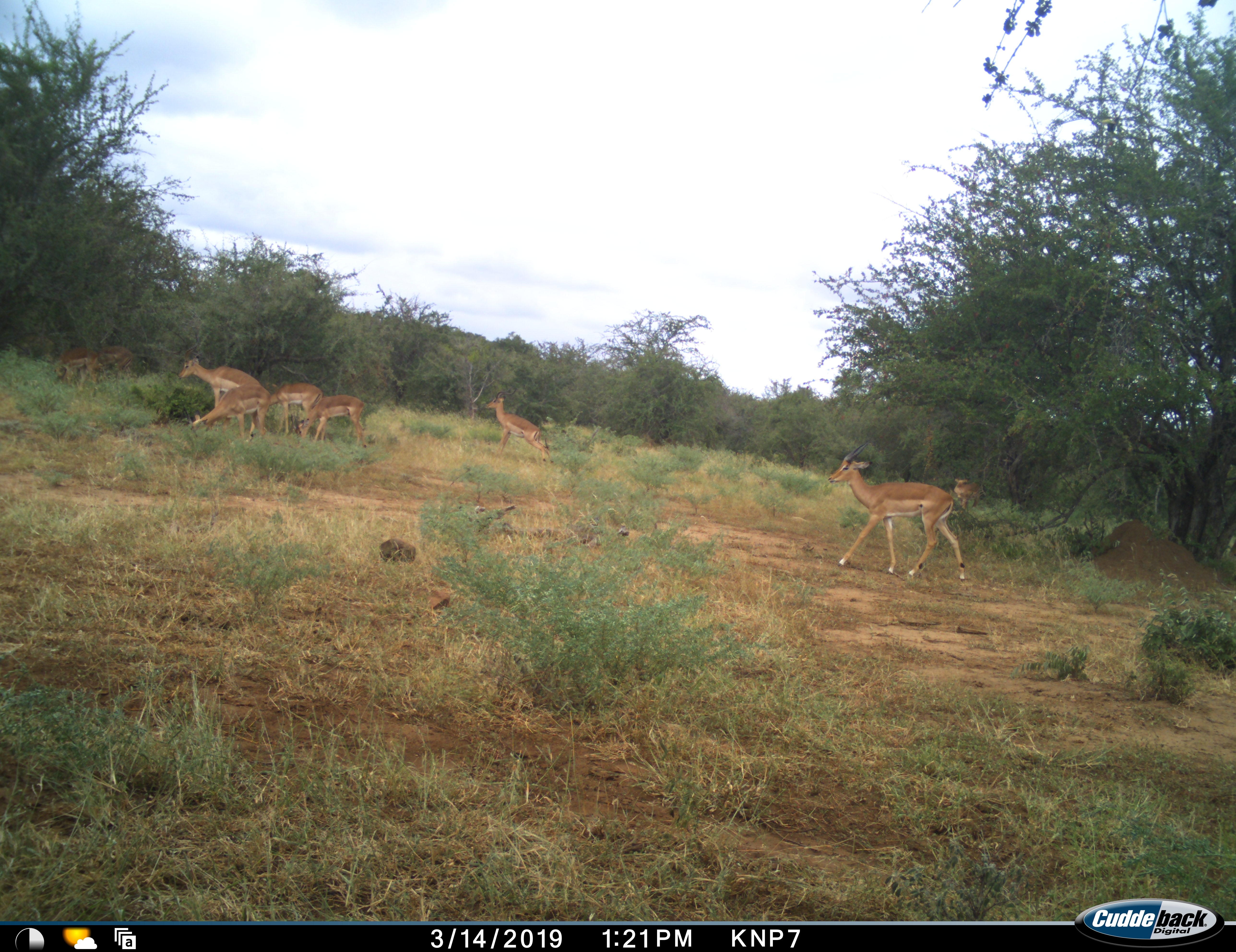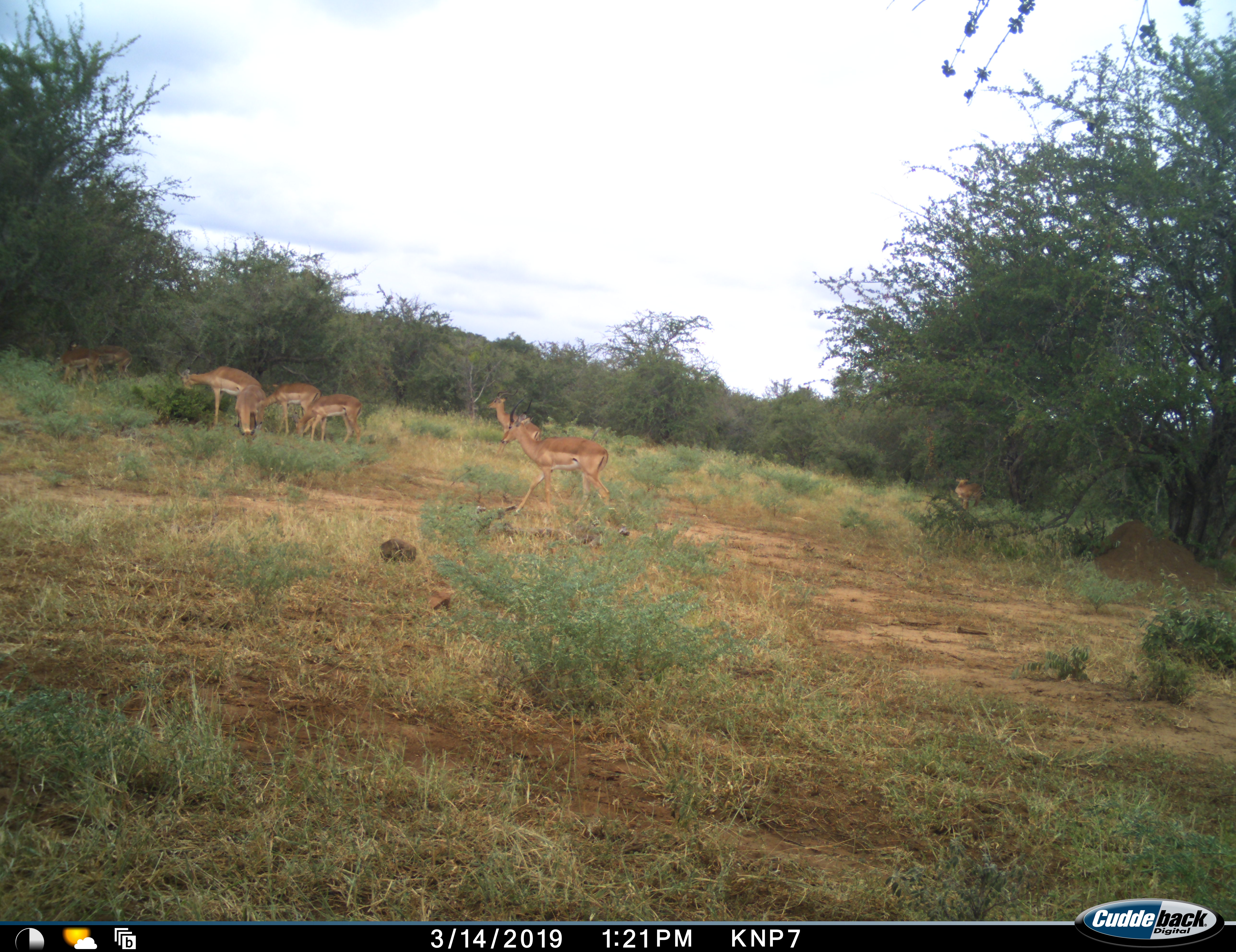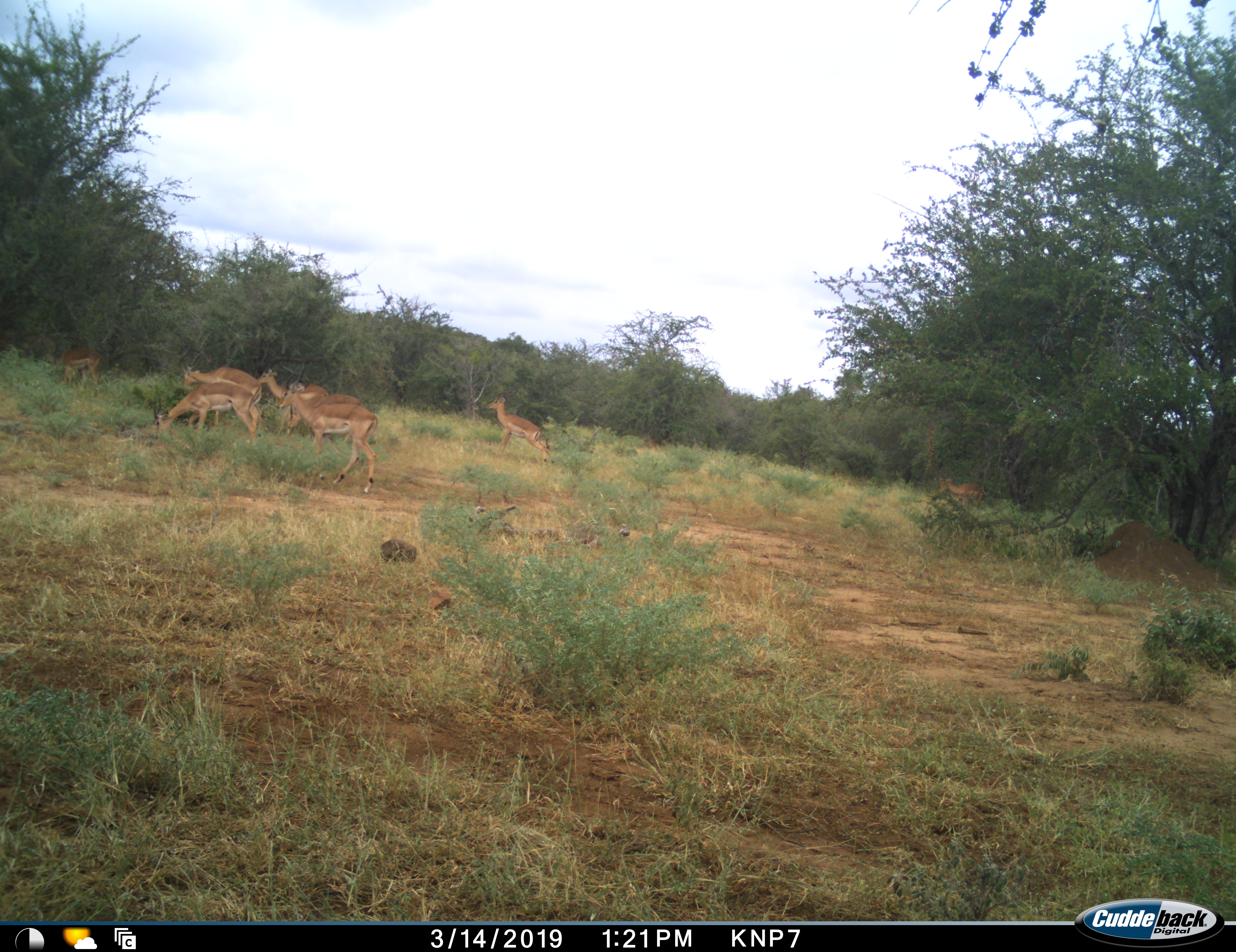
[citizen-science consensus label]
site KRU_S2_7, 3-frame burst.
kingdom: Animalia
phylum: Chordata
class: Mammalia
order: Artiodactyla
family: Bovidae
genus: Aepyceros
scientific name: Aepyceros melampus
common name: impala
Impala (Aepyceros melampus), count 8. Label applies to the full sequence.